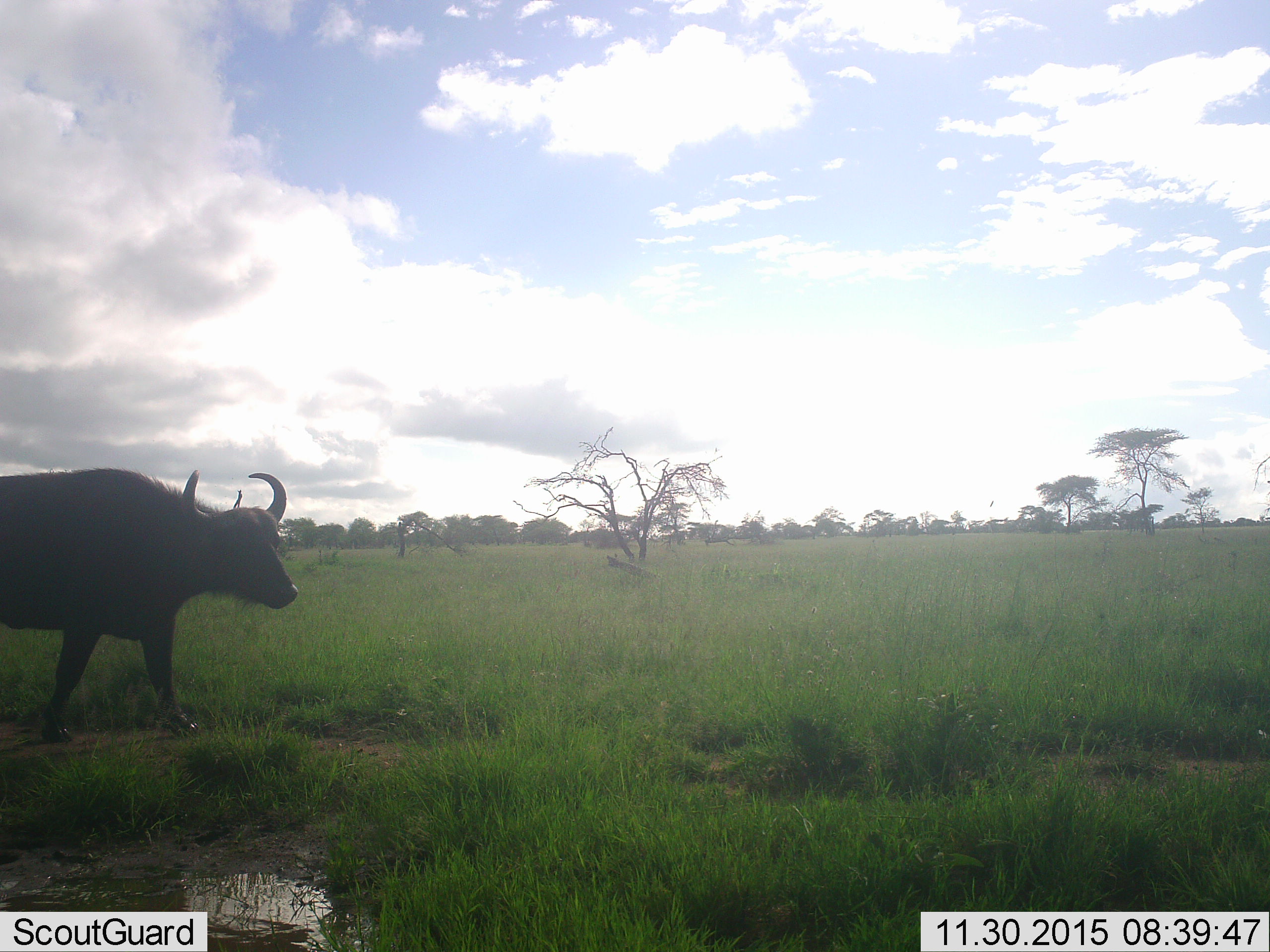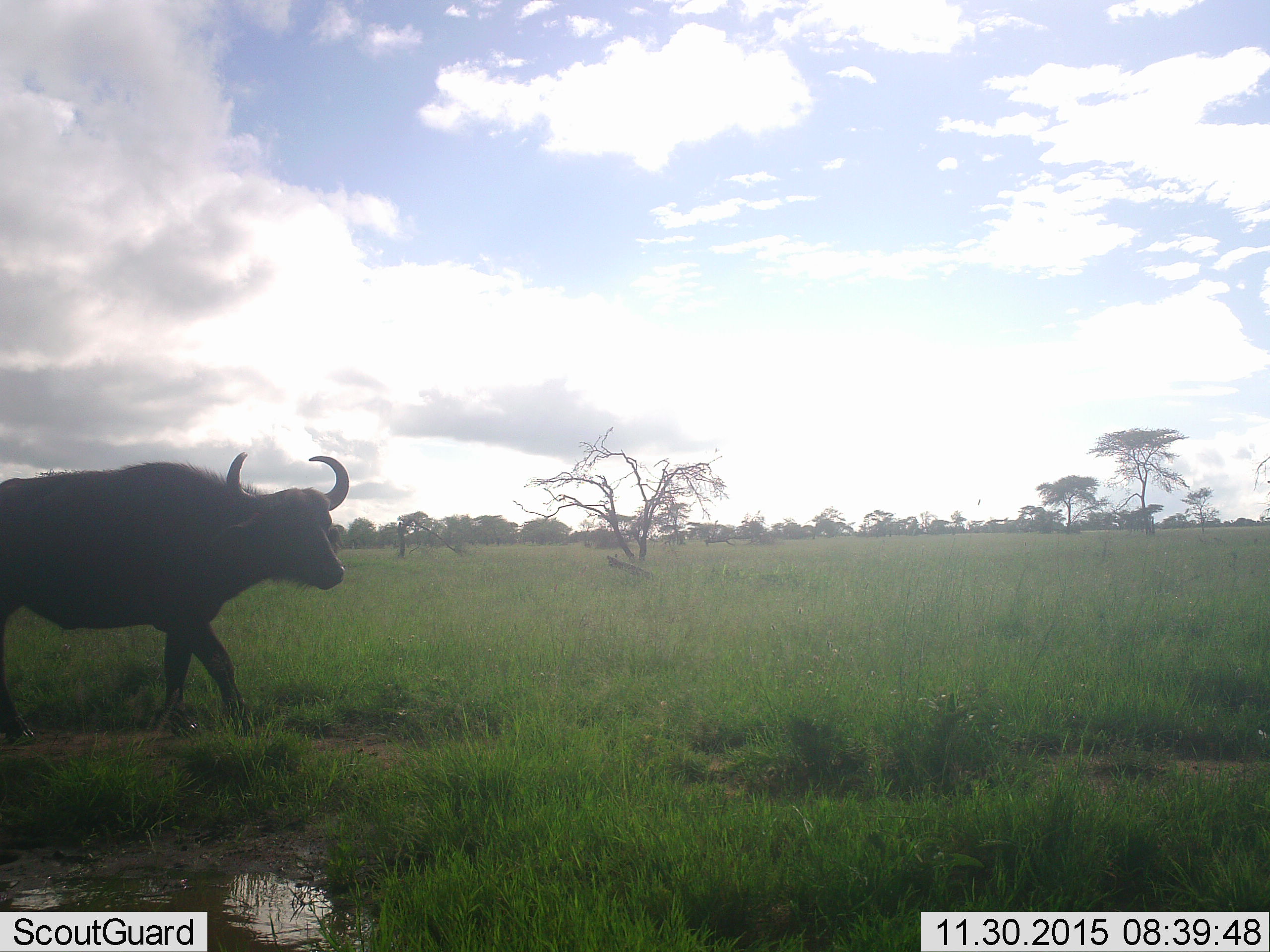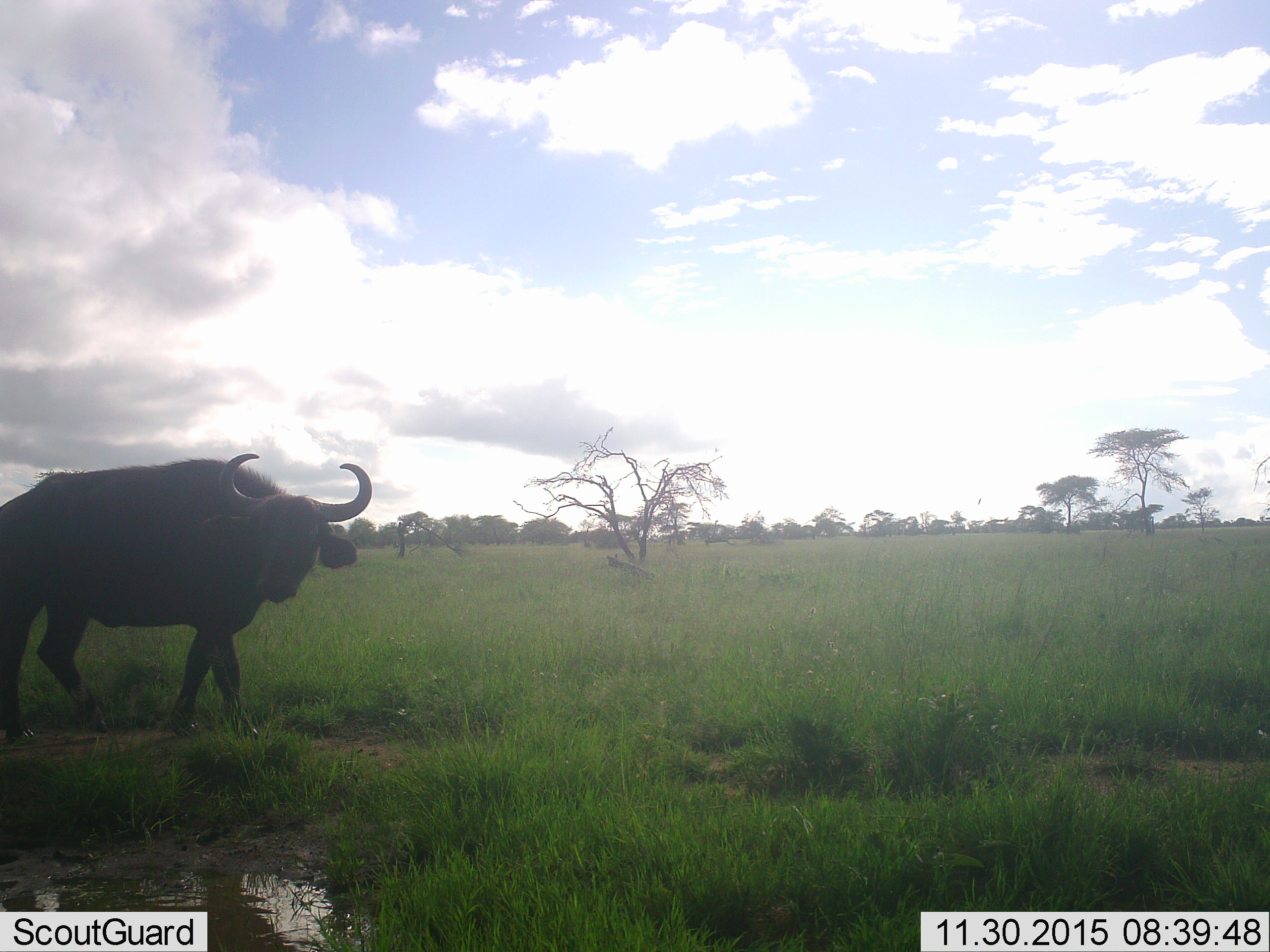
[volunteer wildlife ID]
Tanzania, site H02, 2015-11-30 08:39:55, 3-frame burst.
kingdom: Animalia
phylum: Chordata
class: Mammalia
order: Artiodactyla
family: Bovidae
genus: Syncerus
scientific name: Syncerus caffer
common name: cape buffalo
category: buffalo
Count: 1.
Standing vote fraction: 9%.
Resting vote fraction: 0%.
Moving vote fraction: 91%.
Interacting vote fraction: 0%.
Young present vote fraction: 0%.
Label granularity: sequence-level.